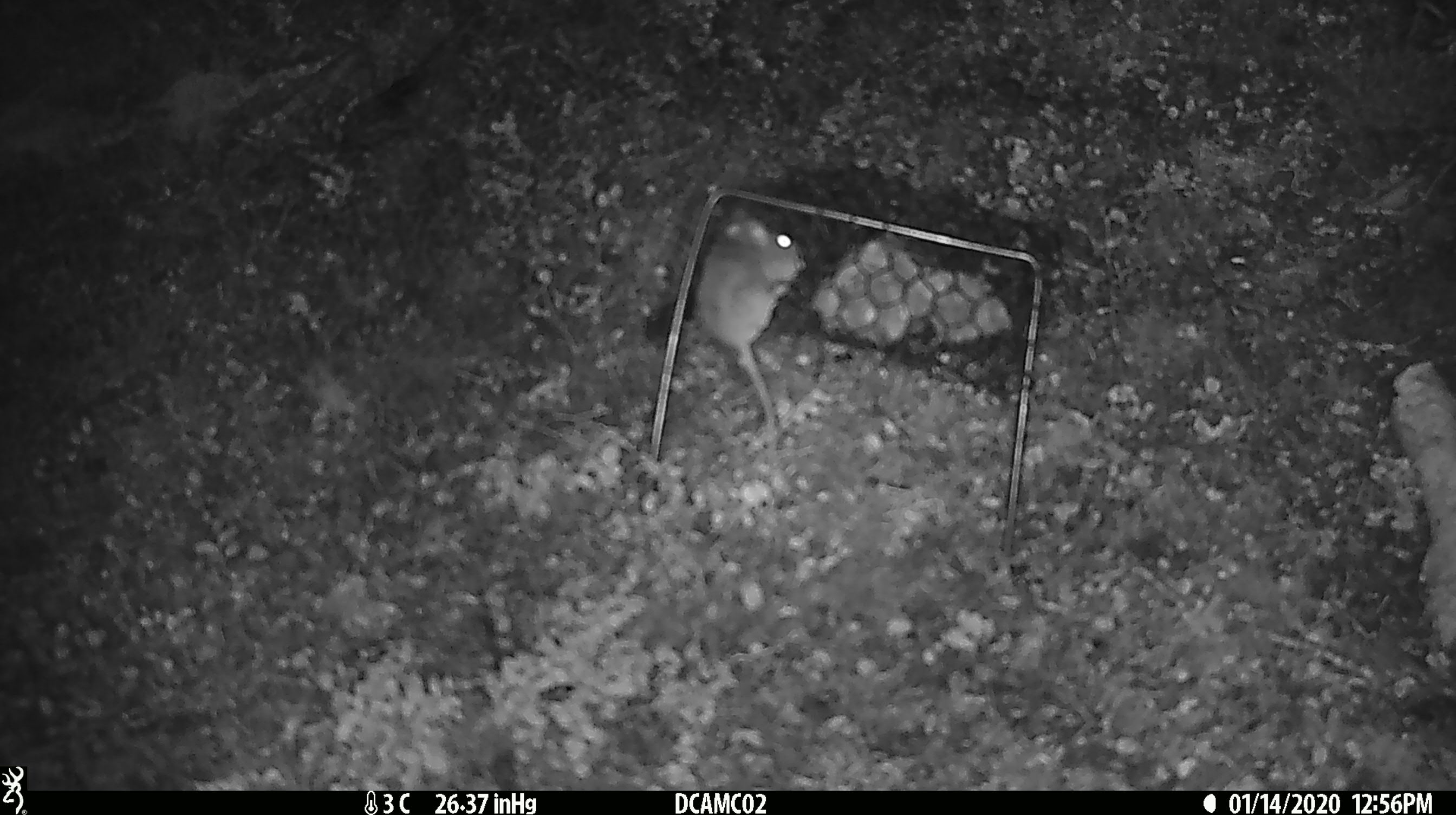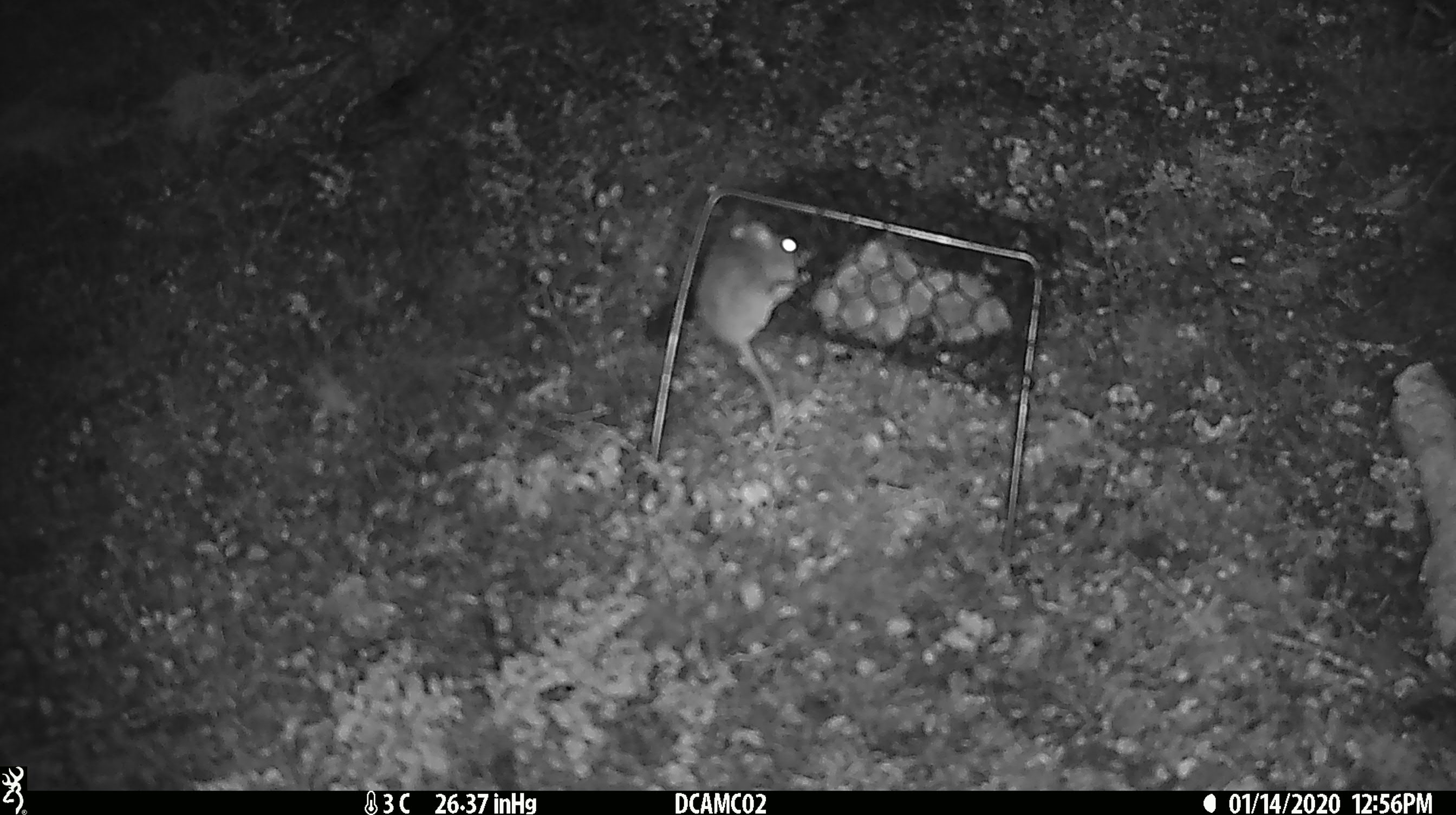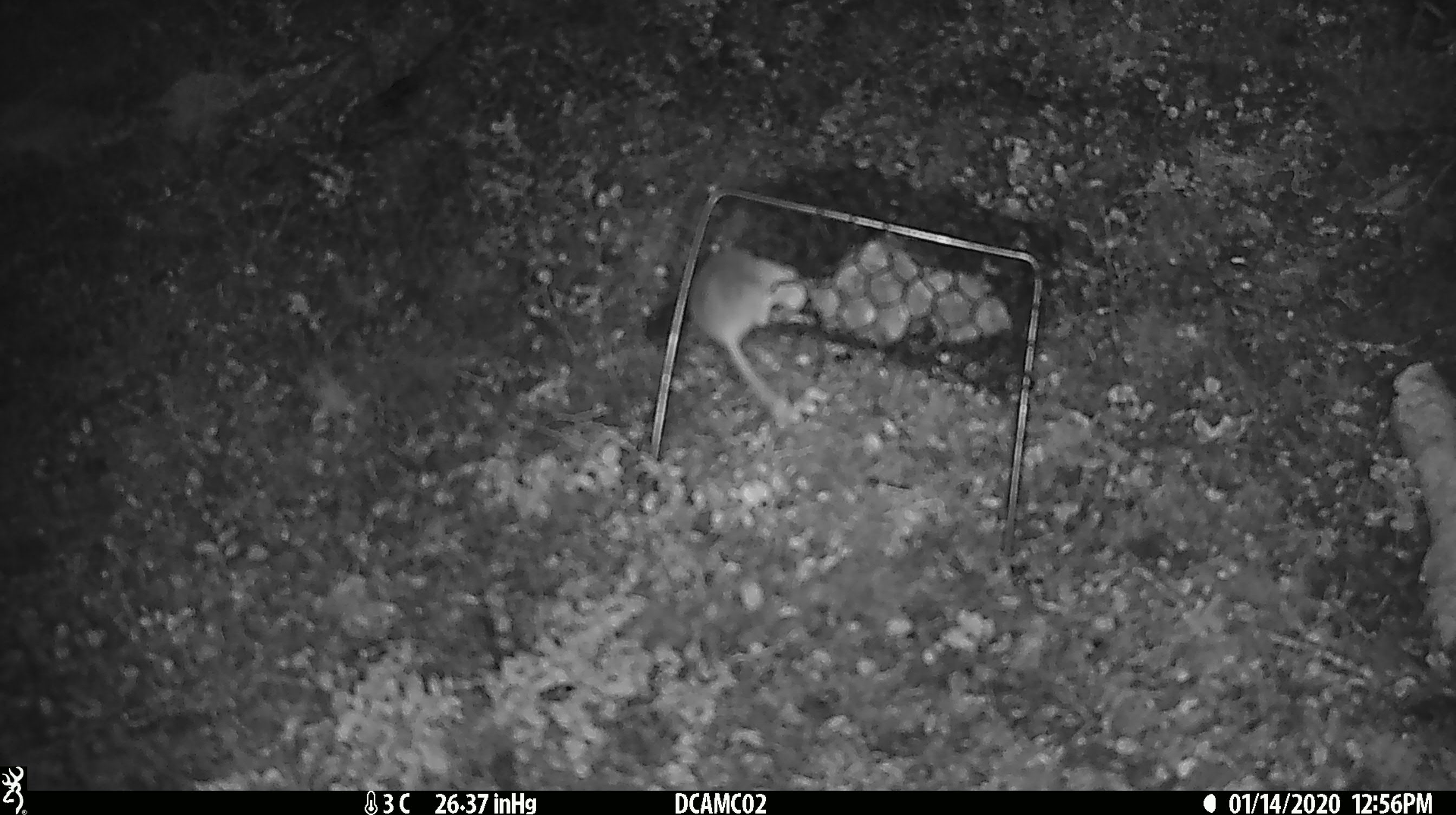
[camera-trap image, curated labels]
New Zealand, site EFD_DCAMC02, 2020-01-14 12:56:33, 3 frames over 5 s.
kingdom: Animalia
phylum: Chordata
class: Mammalia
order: Rodentia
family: Muridae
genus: Mus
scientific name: Mus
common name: mouse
Mouse (Mus).